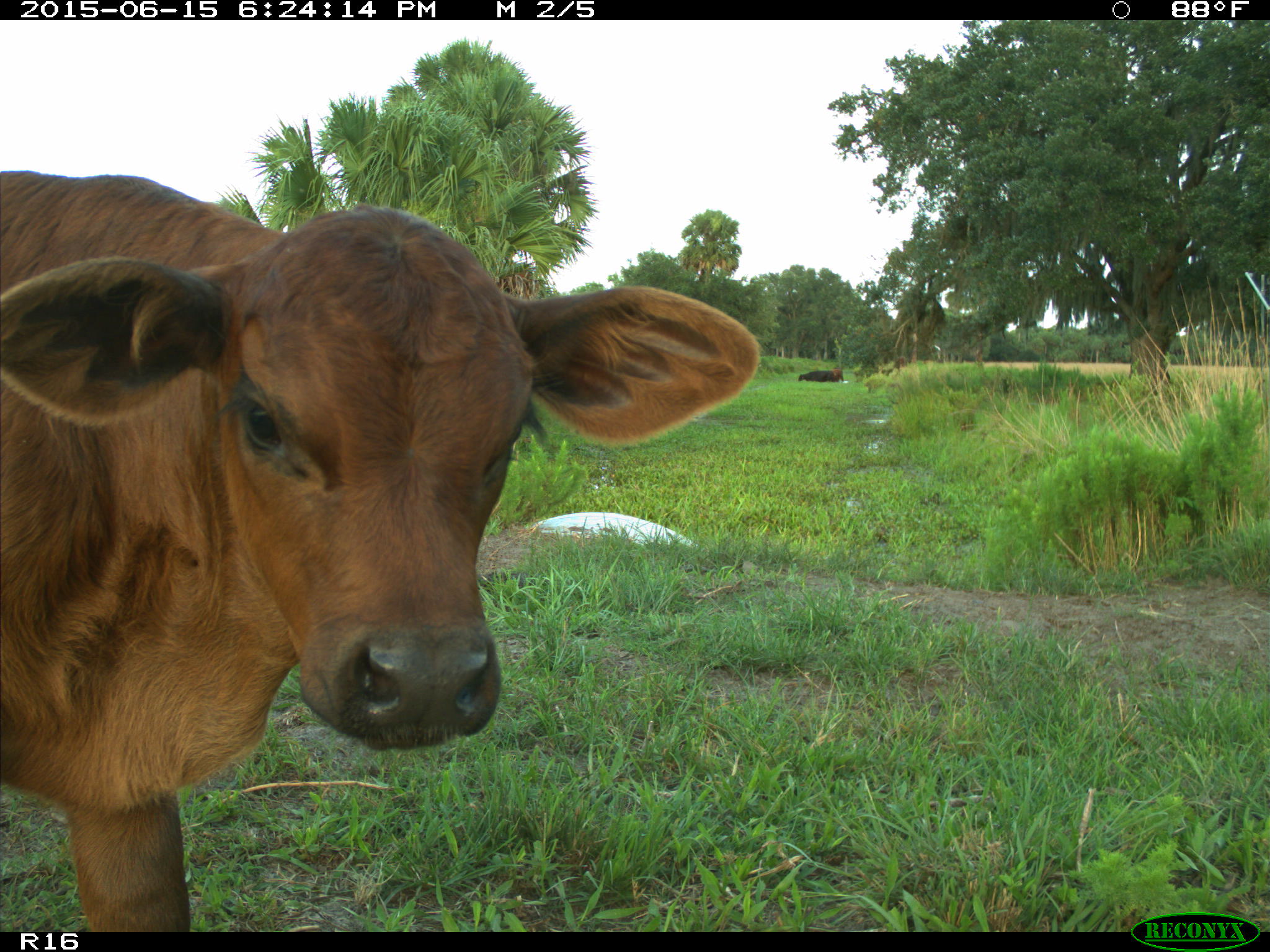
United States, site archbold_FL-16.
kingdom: Animalia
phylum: Chordata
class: Mammalia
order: Artiodactyla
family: Bovidae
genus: Bos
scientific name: Bos taurus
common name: domestic cow